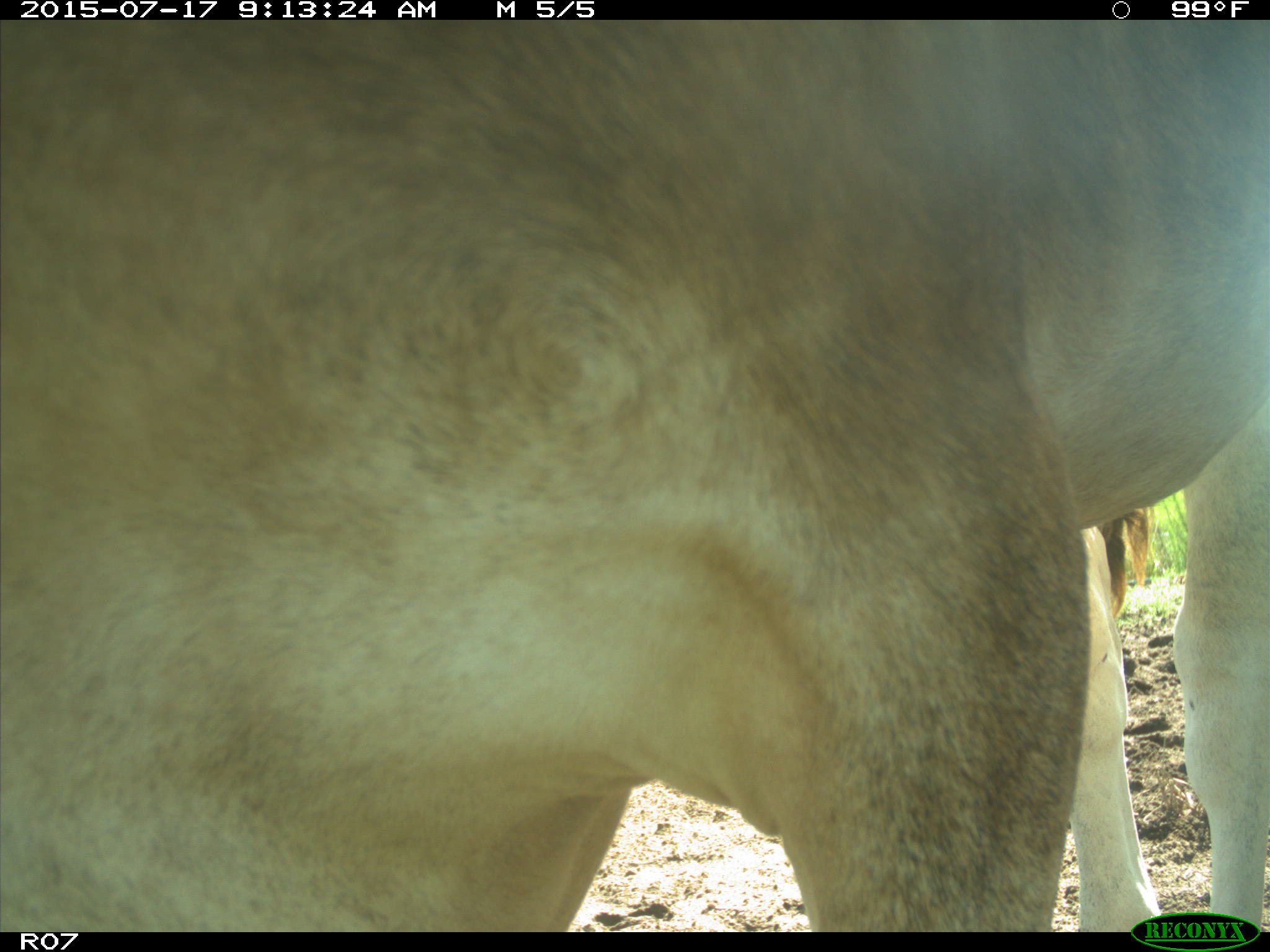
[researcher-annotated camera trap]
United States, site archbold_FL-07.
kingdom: Animalia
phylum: Chordata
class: Mammalia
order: Artiodactyla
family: Bovidae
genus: Bos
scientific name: Bos taurus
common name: domestic cow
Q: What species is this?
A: Bos taurus (domestic cow).